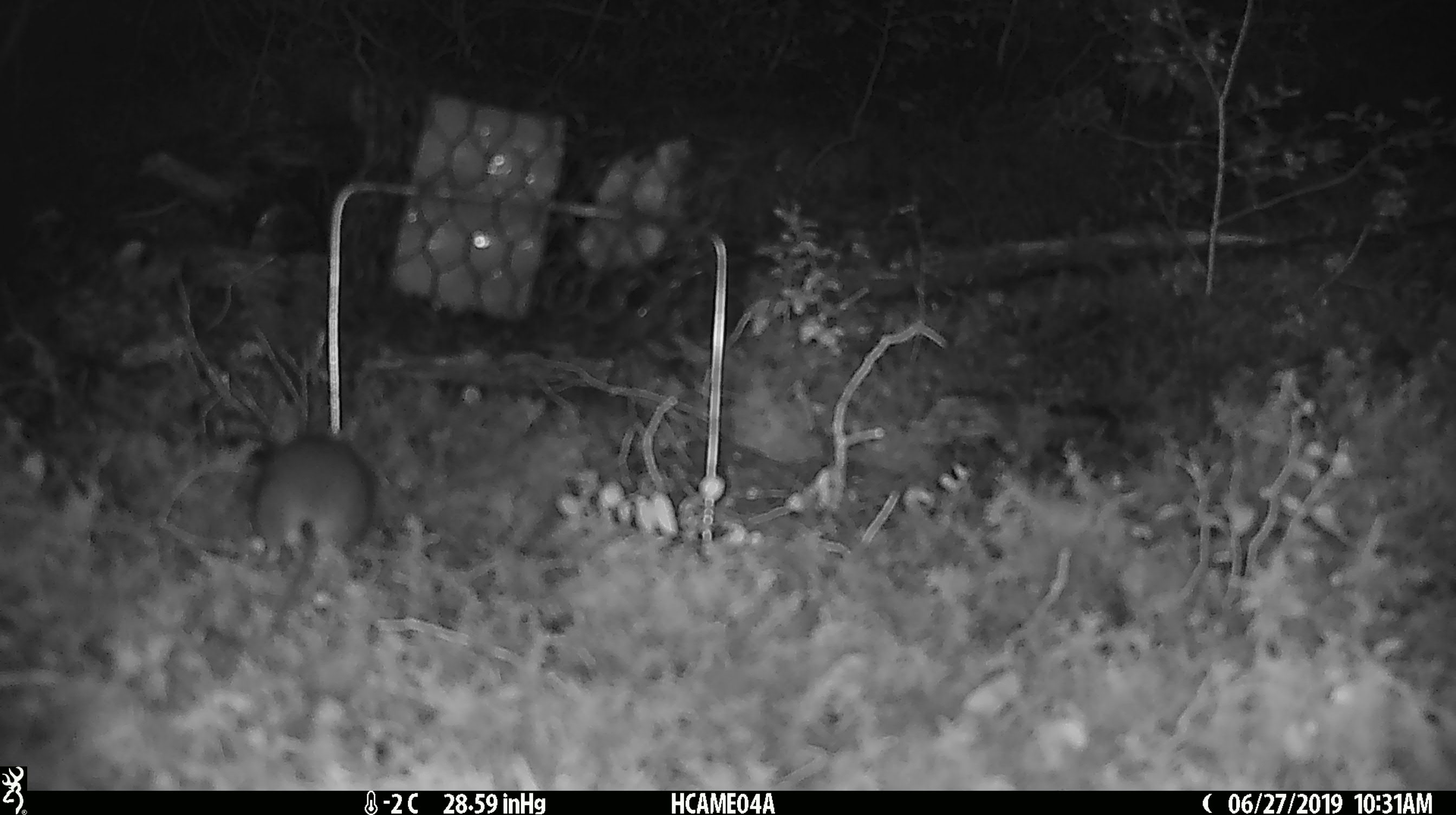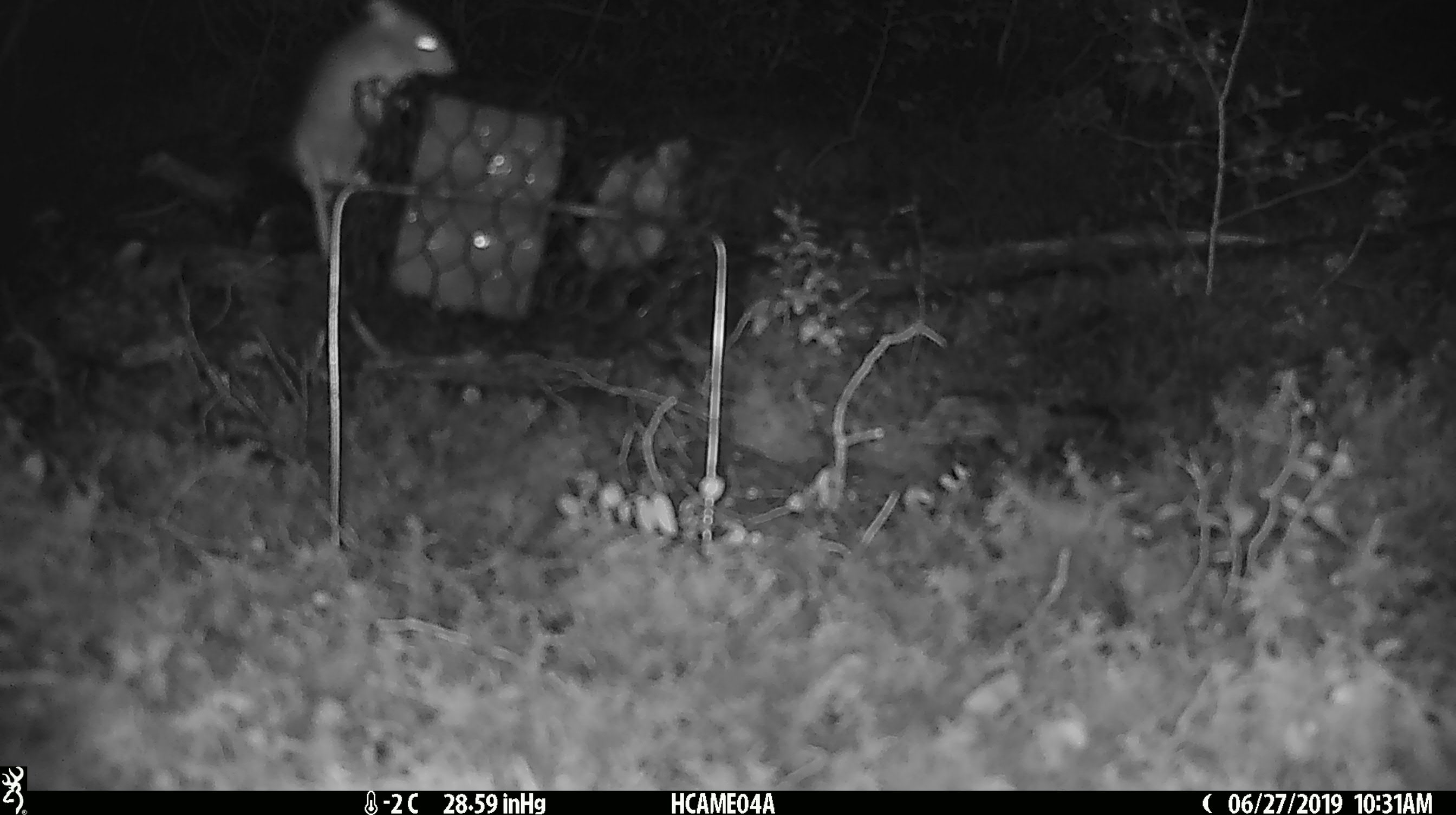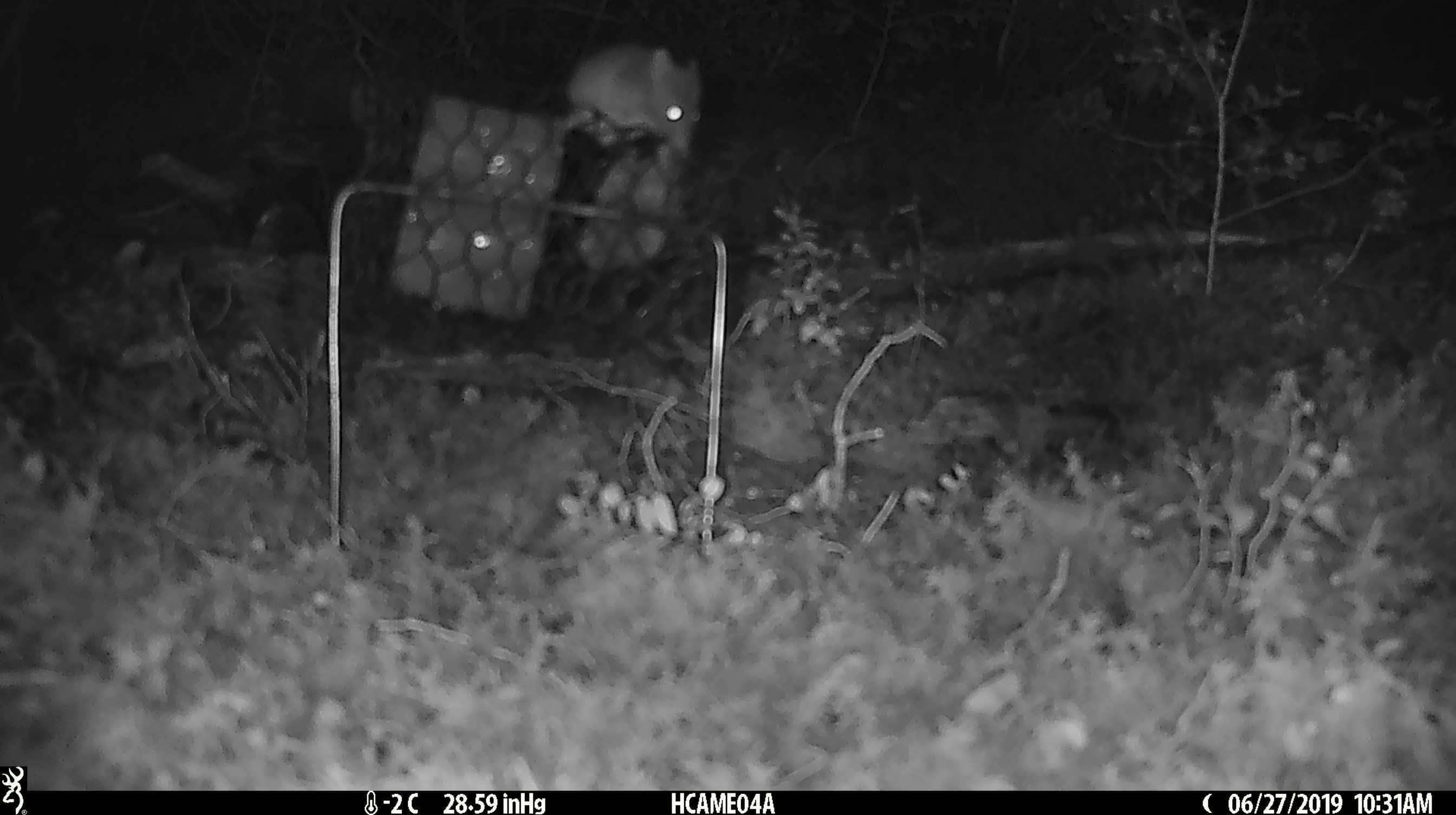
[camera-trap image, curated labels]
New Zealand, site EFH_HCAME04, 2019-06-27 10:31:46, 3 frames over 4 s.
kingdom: Animalia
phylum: Chordata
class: Mammalia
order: Rodentia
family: Muridae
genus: Mus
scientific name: Mus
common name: mouse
Mouse (Mus).